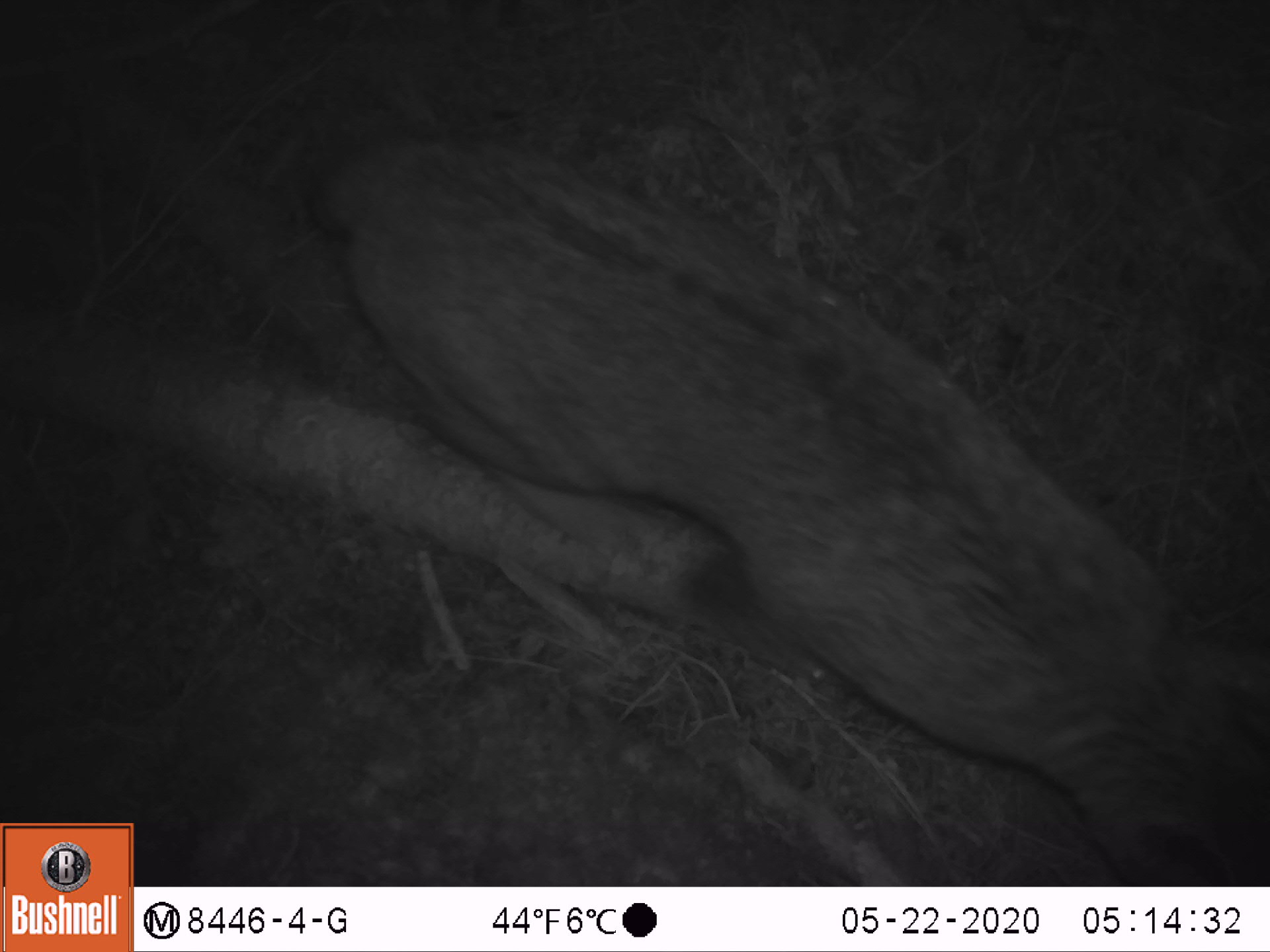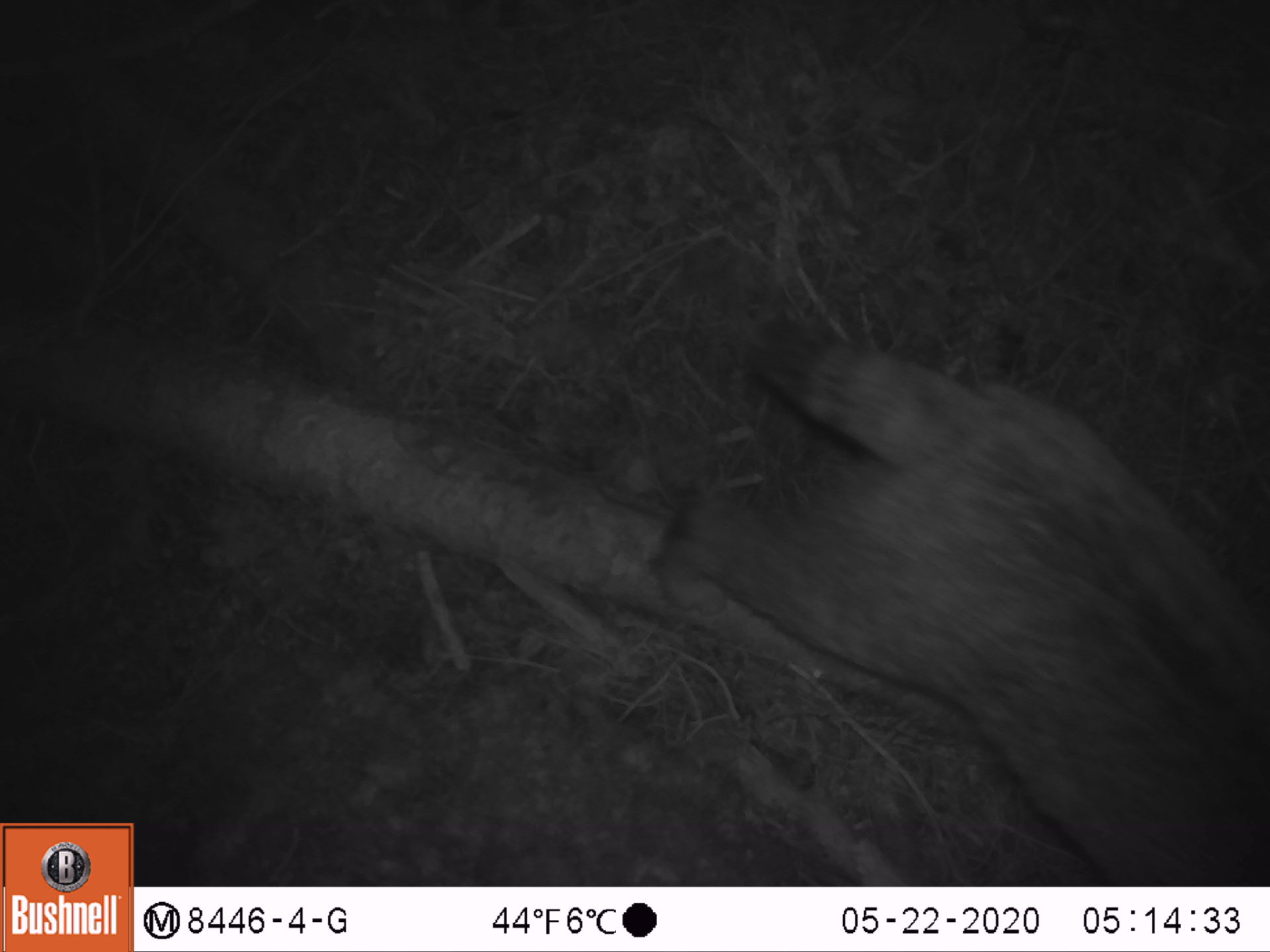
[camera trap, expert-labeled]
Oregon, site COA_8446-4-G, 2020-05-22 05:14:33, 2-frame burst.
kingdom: Animalia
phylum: Chordata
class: Mammalia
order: Carnivora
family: Felidae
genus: Lynx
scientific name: Lynx rufus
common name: bobcat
Bobcat (Lynx rufus).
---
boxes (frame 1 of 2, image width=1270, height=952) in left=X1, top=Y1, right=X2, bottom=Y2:
bobcat: left=289, top=121, right=1269, bottom=882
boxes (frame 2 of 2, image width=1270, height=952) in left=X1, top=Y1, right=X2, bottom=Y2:
bobcat: left=635, top=304, right=1266, bottom=882